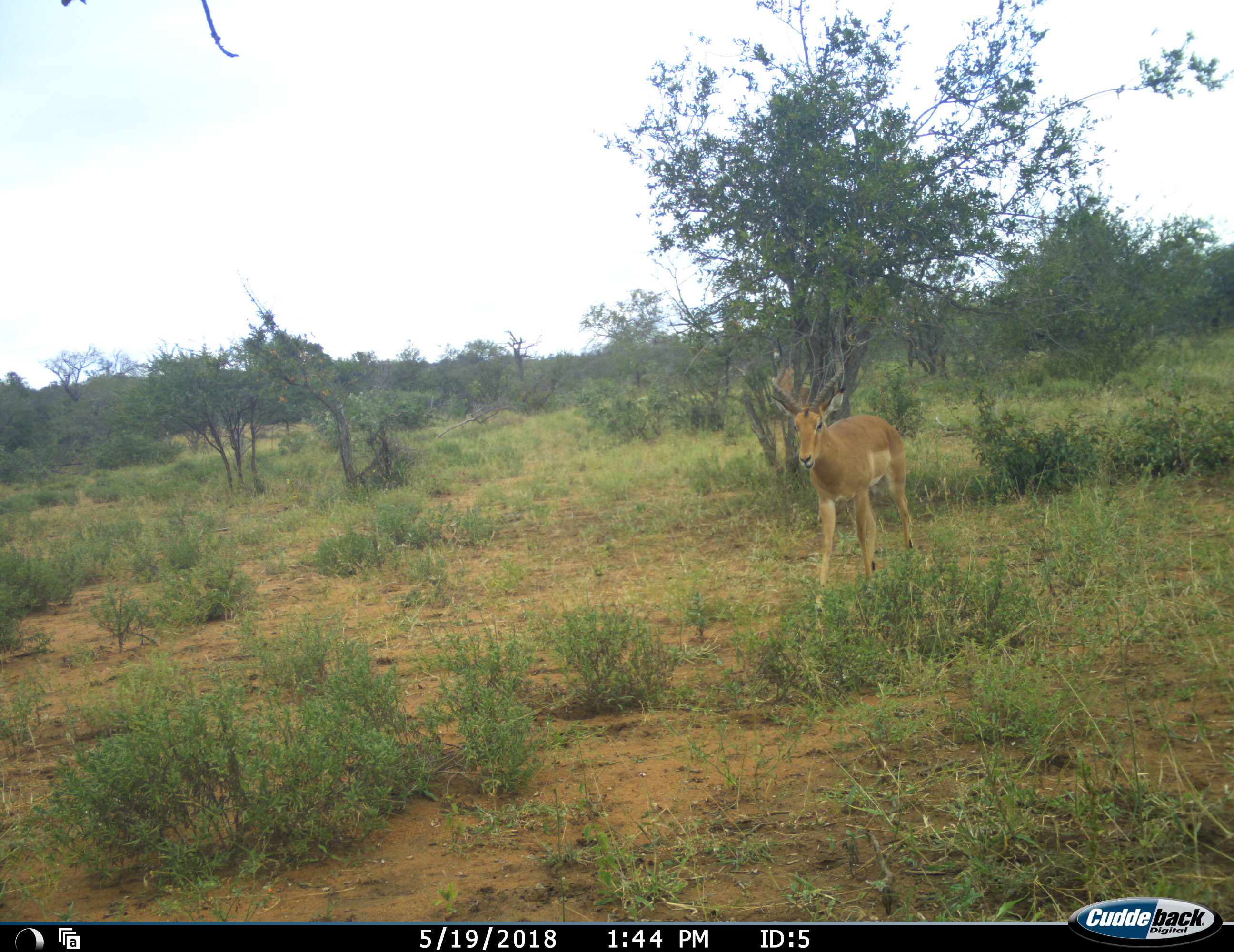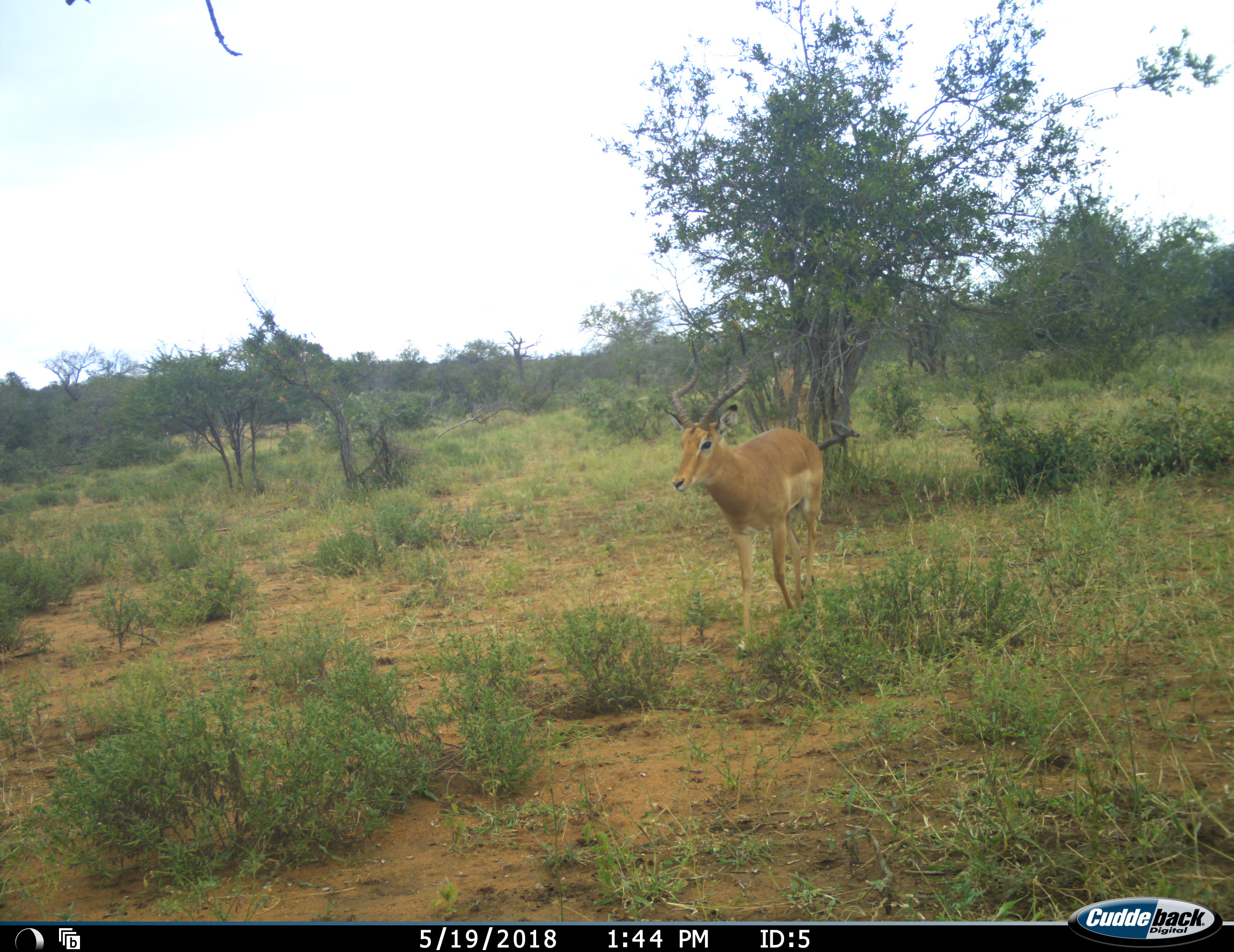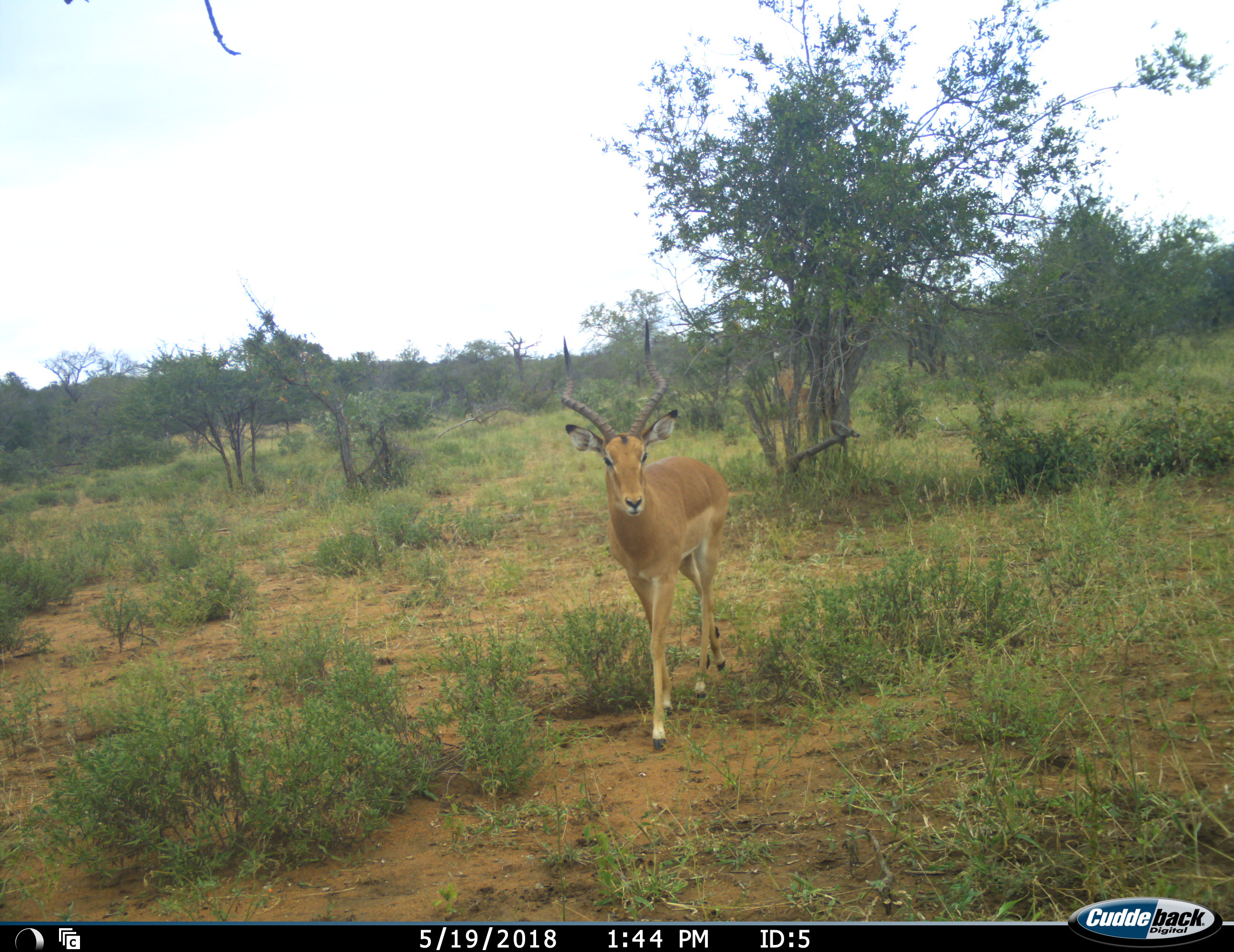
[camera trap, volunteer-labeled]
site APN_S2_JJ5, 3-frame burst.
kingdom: Animalia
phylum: Chordata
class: Mammalia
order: Artiodactyla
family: Bovidae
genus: Aepyceros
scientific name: Aepyceros melampus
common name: impala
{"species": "impala (Aepyceros melampus)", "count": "1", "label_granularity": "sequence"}